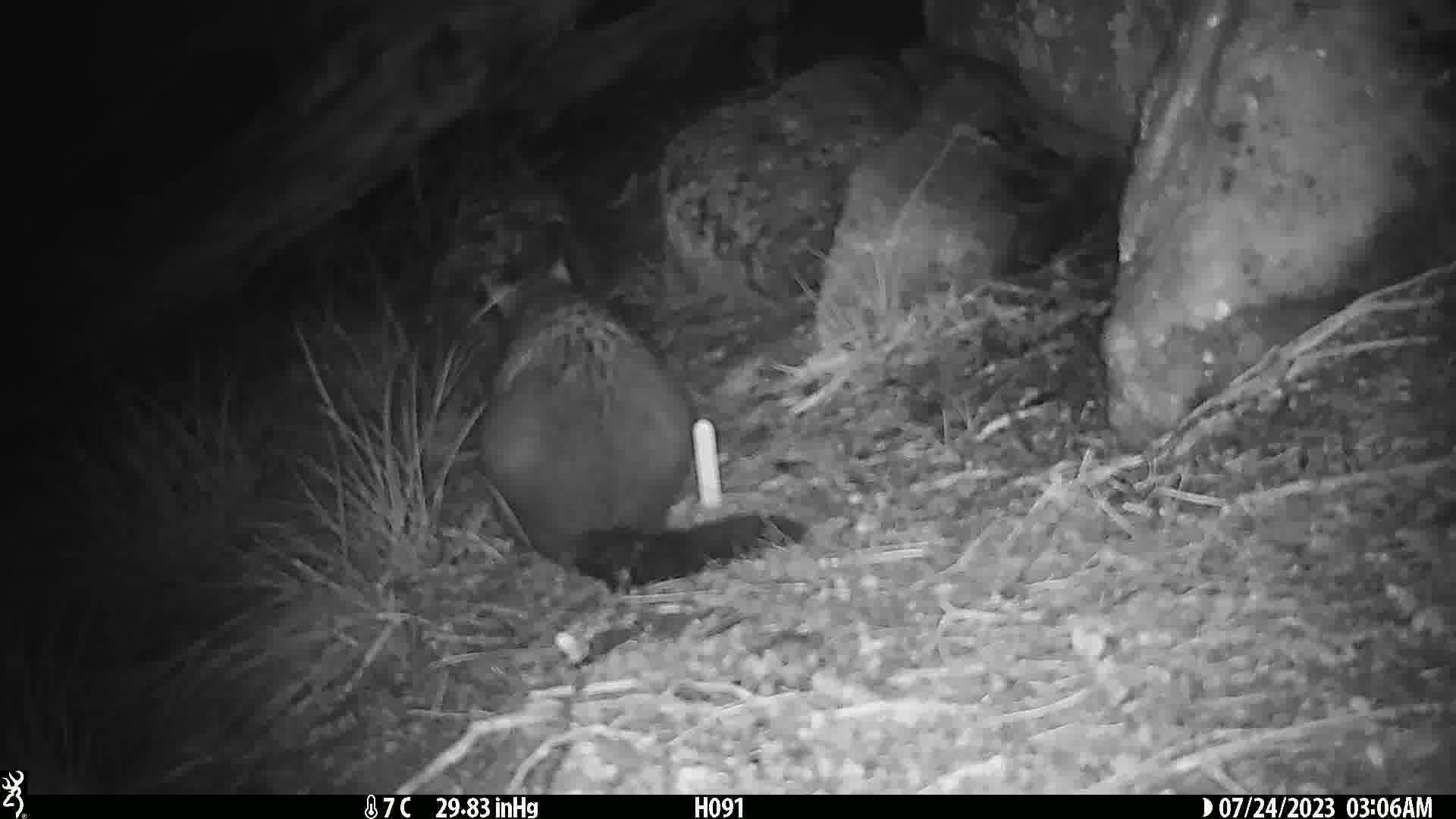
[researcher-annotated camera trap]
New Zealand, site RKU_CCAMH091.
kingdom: Animalia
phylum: Chordata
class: Mammalia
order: Diprotodontia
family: Phalangeridae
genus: Trichosurus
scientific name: Trichosurus vulpecula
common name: common brushtail possum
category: possum